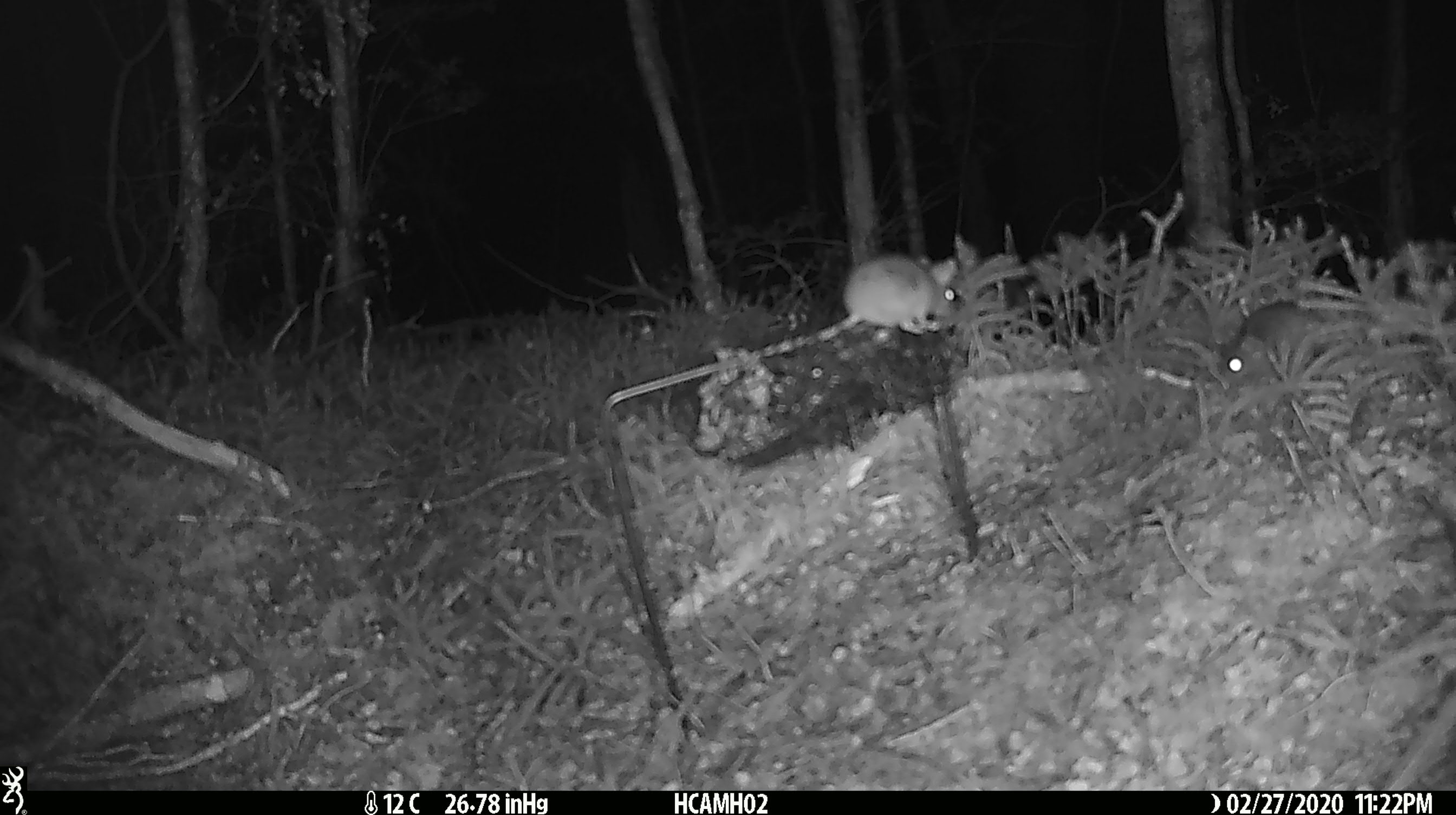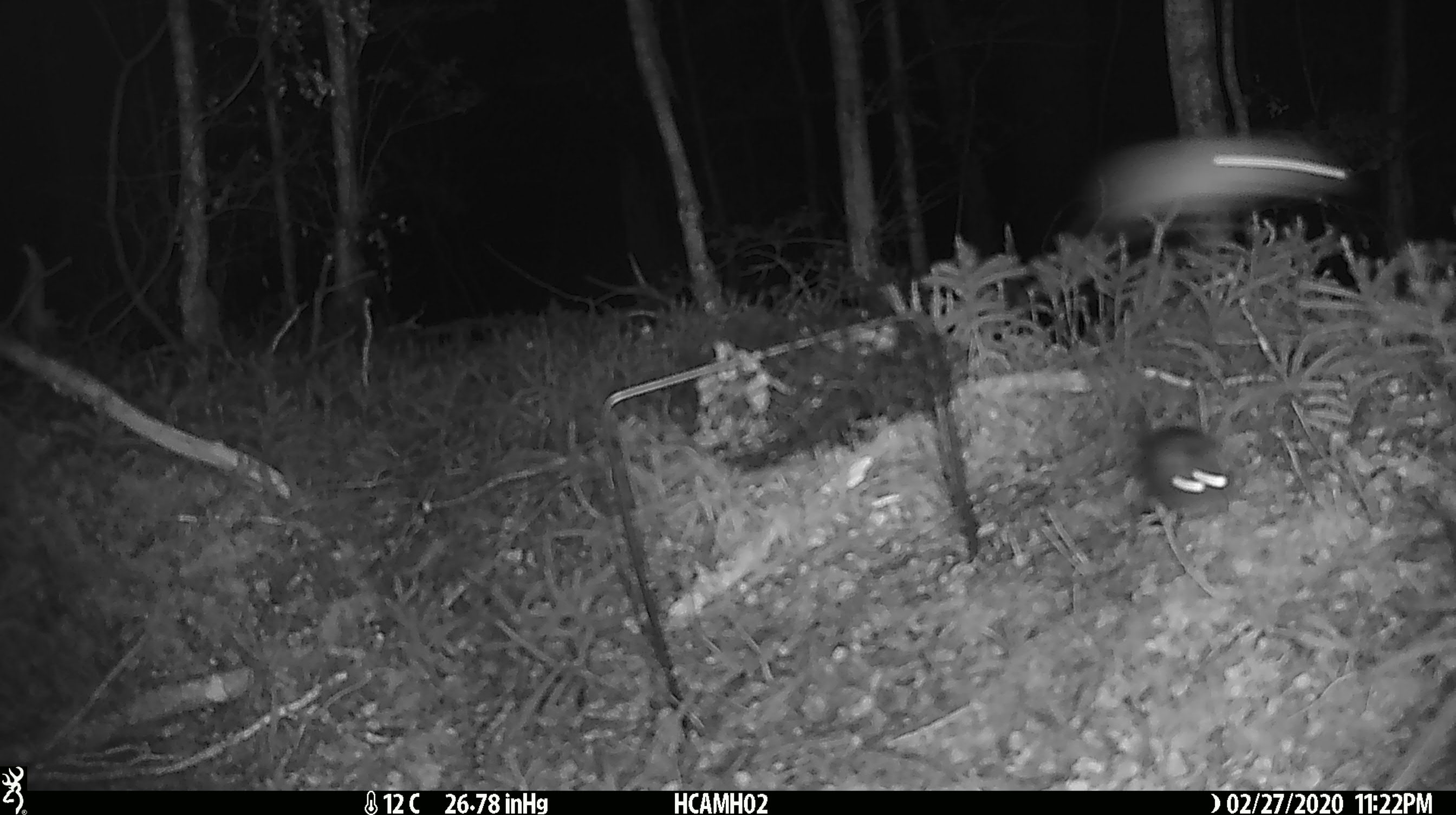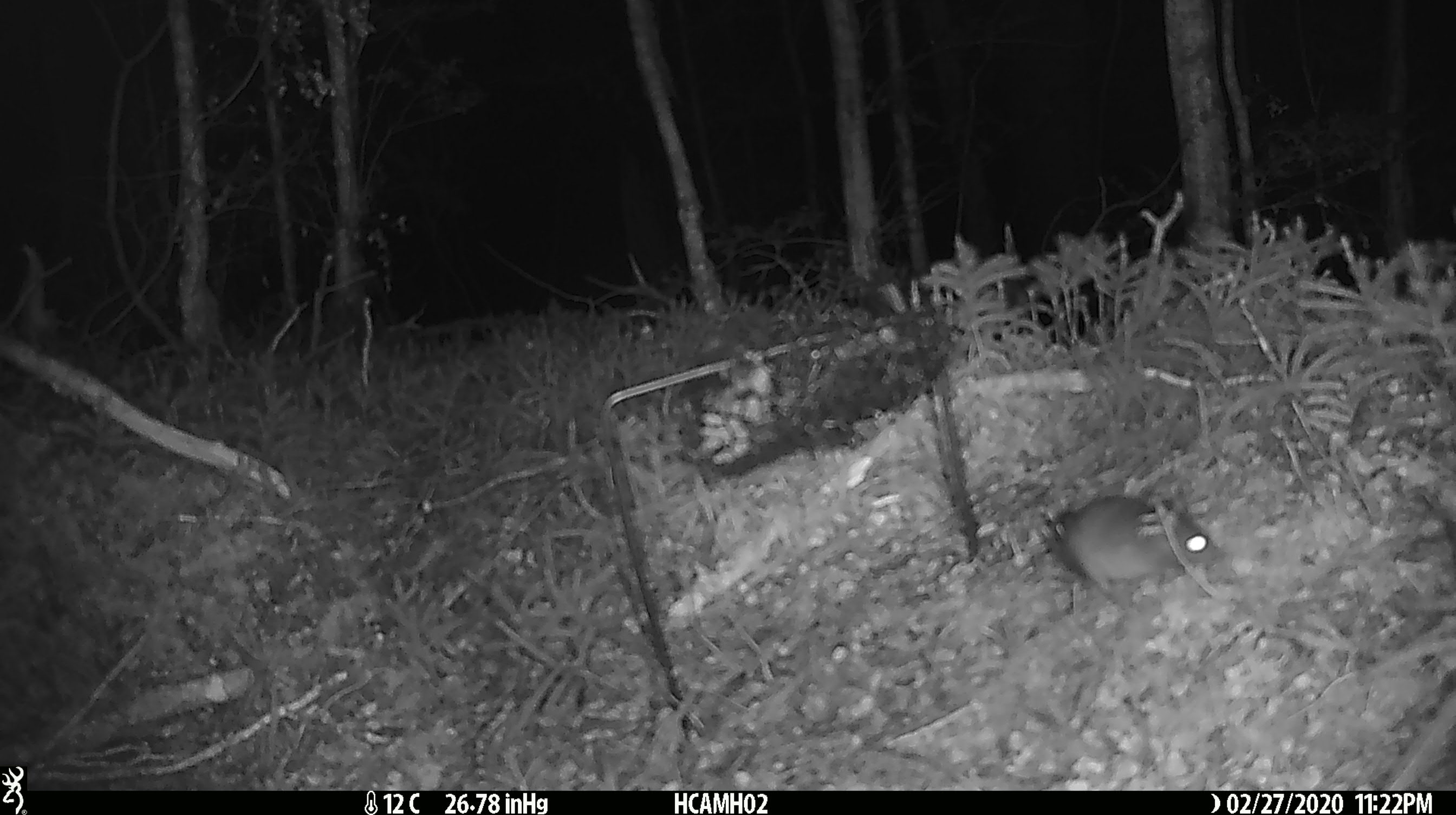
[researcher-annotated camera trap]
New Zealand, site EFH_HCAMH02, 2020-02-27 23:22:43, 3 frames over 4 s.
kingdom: Animalia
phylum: Chordata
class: Mammalia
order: Rodentia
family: Muridae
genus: Mus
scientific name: Mus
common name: mouse